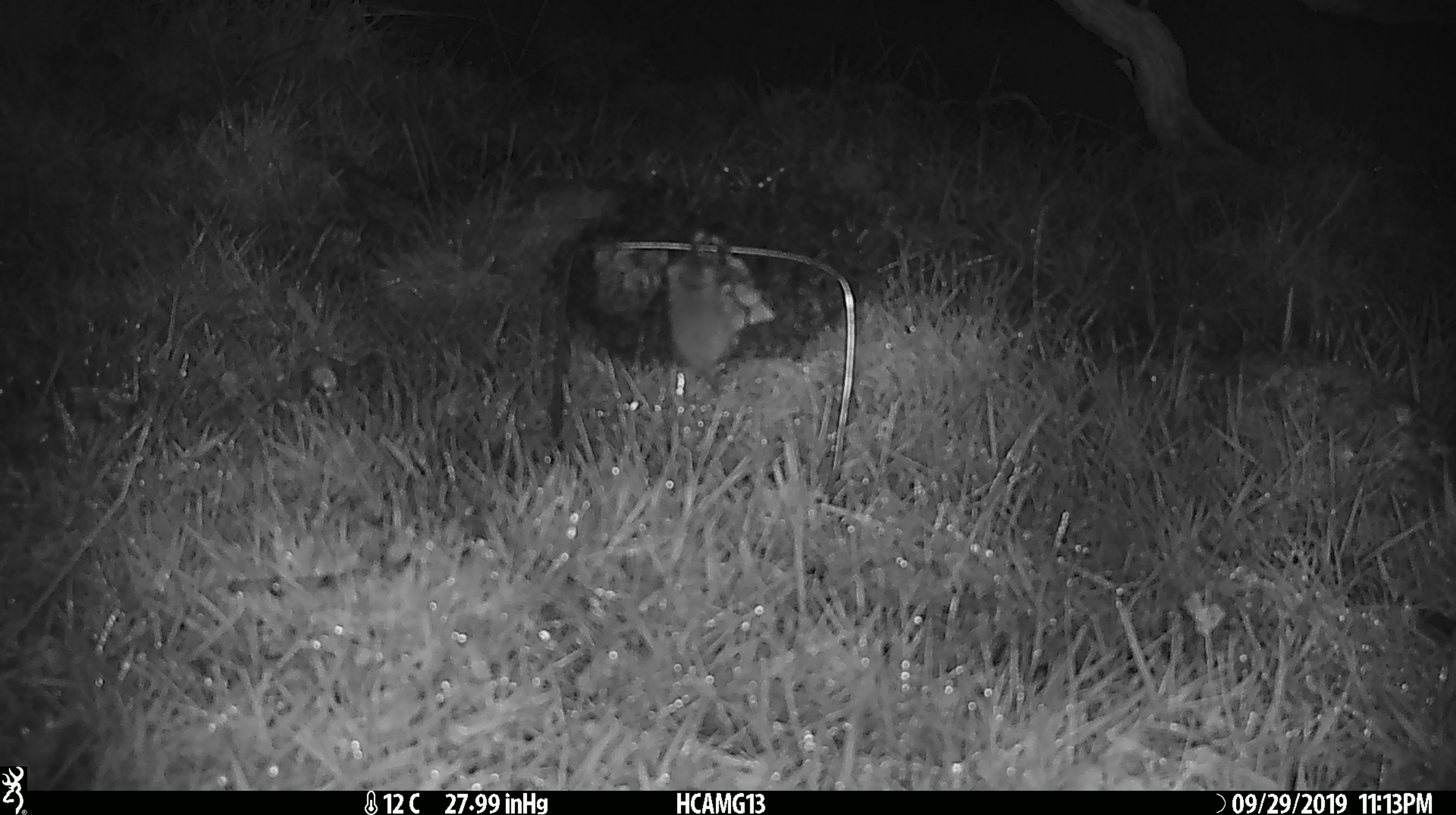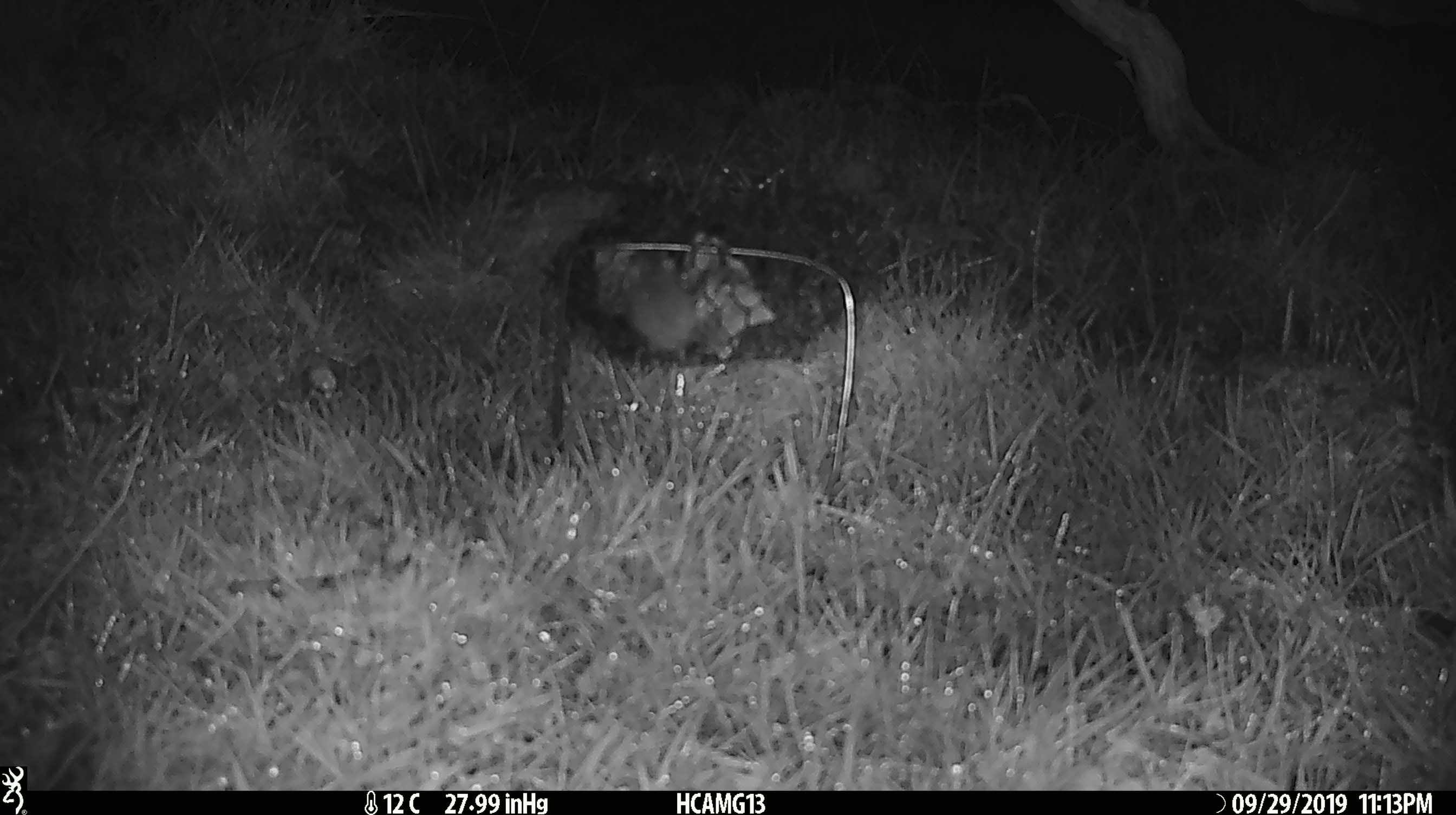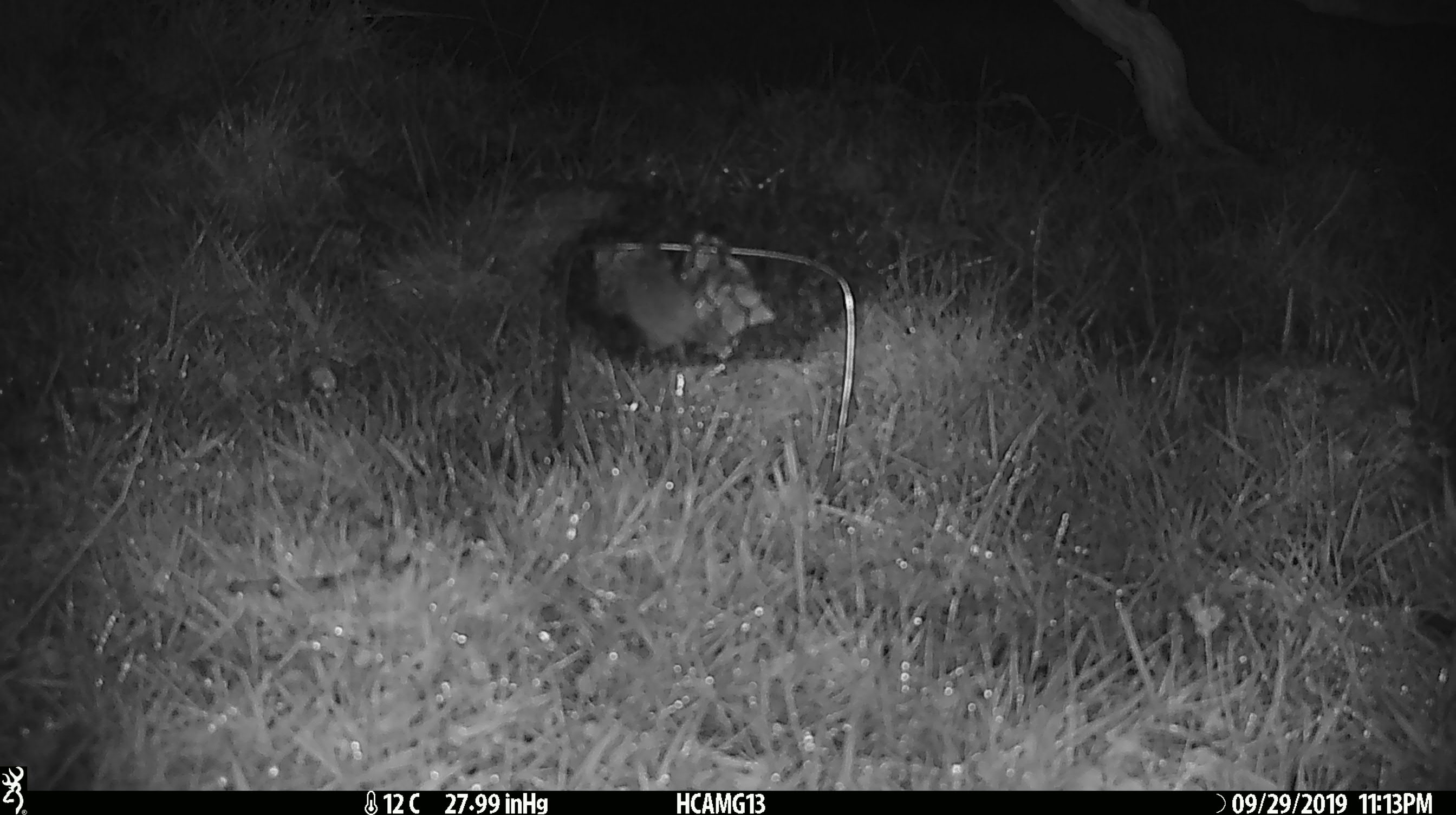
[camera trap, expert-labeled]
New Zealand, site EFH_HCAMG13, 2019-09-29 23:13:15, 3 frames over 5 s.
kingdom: Animalia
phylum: Chordata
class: Mammalia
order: Rodentia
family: Muridae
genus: Mus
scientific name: Mus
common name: mouse